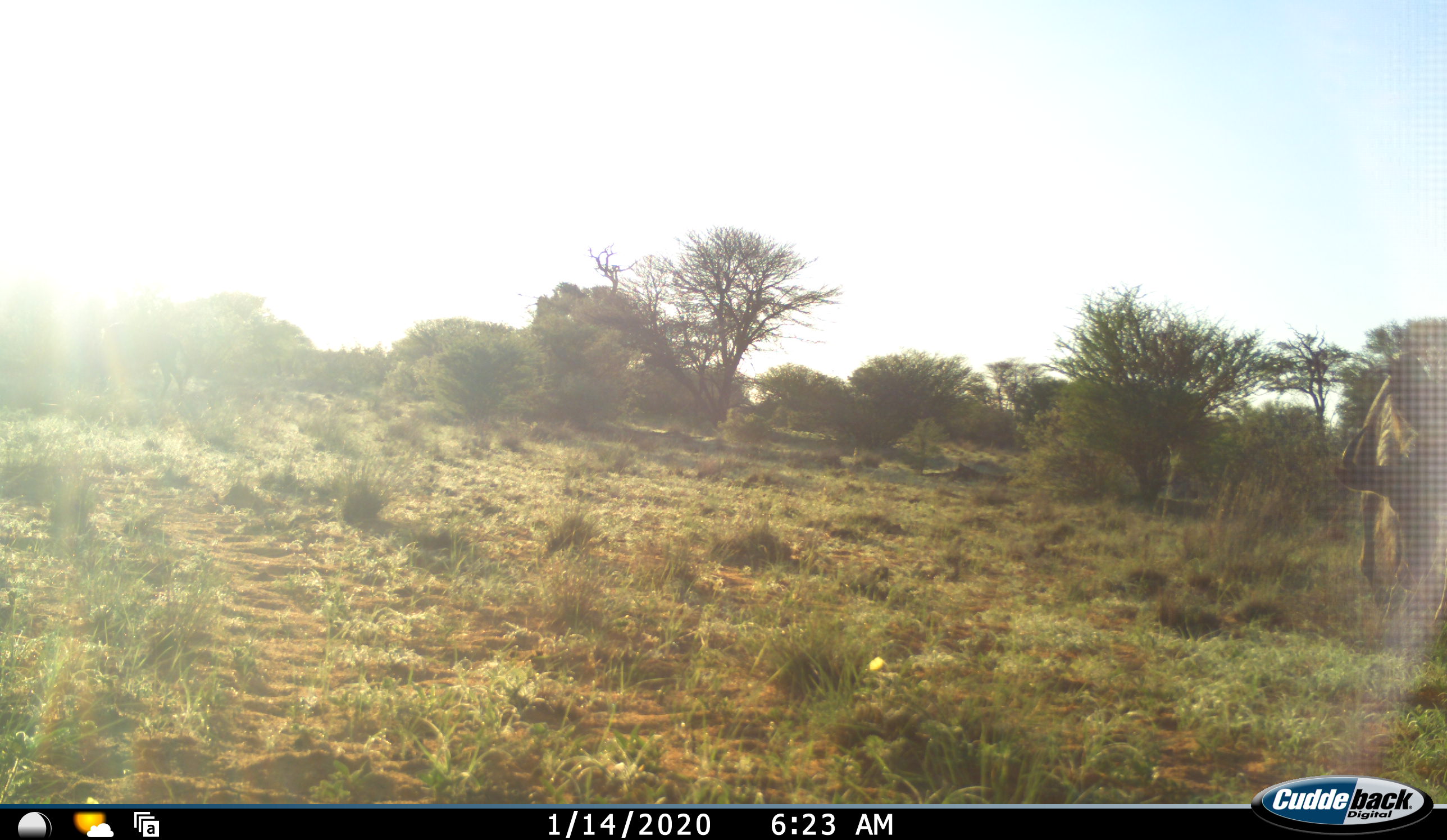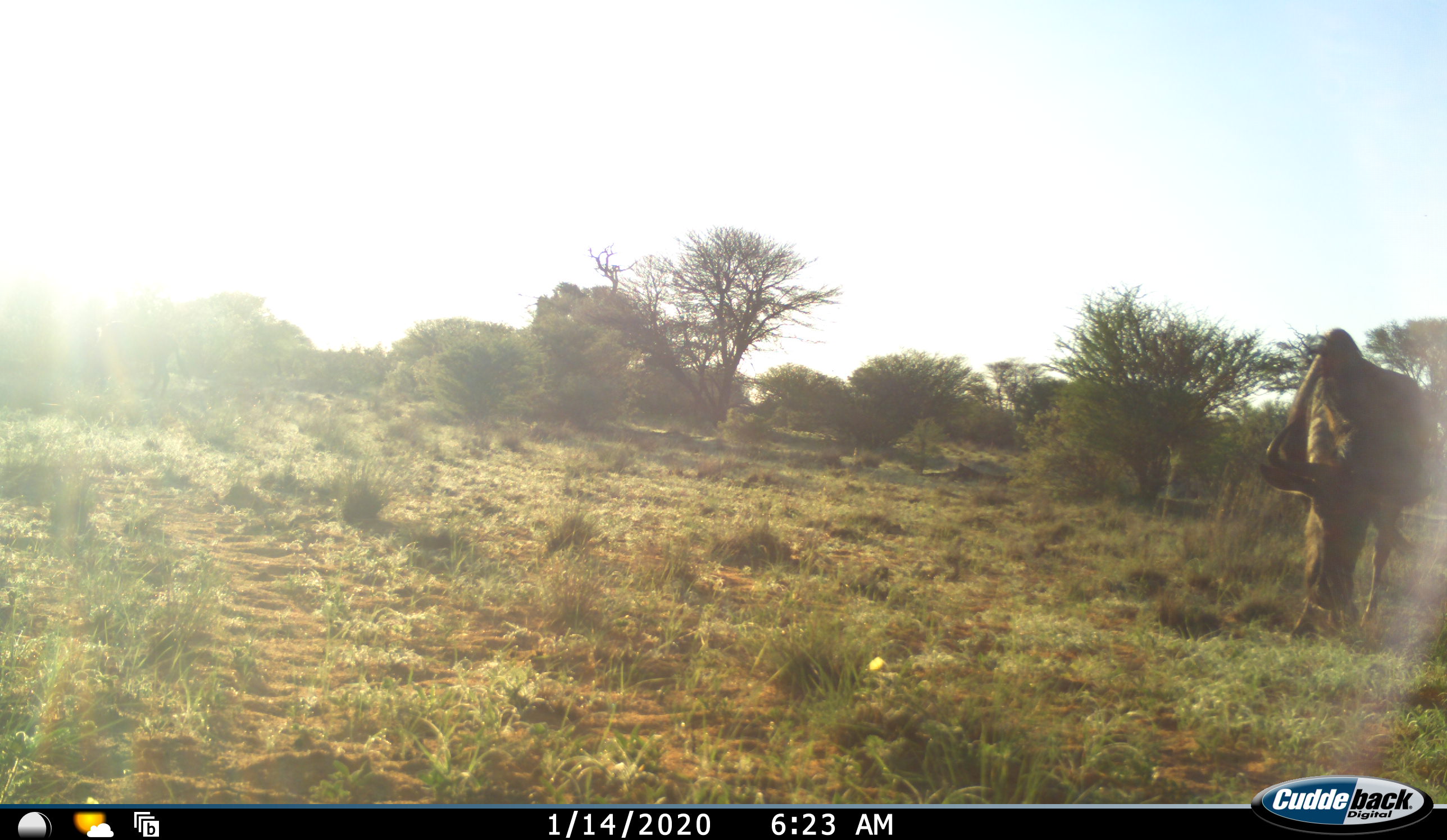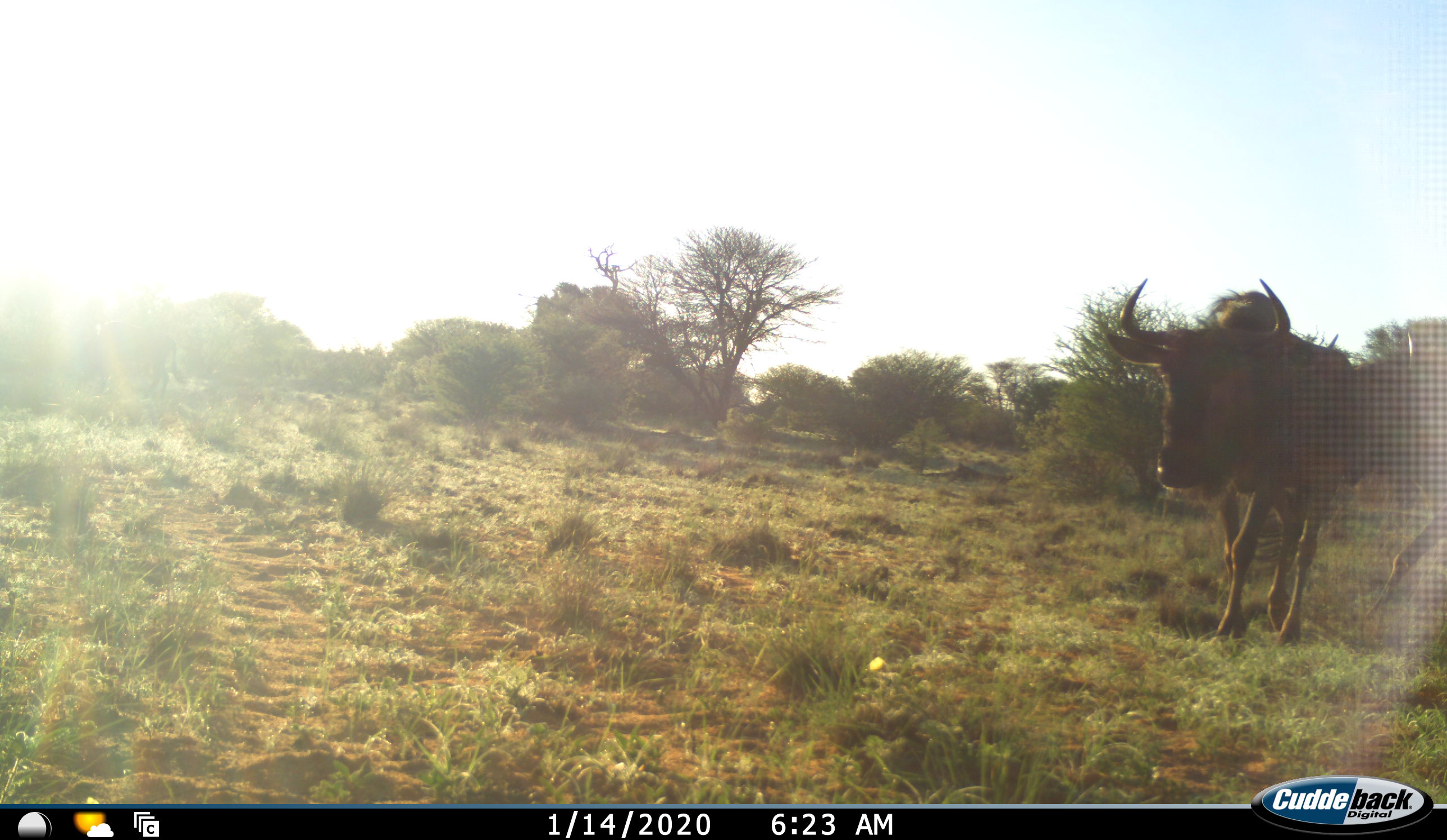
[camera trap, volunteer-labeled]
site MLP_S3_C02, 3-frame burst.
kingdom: Animalia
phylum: Chordata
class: Mammalia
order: Artiodactyla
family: Bovidae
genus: Connochaetes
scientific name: Connochaetes taurinus taurinus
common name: blue wildebeest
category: wildebeestblue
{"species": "wildebeestblue (blue wildebeest) (Connochaetes taurinus taurinus)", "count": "2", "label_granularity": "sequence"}